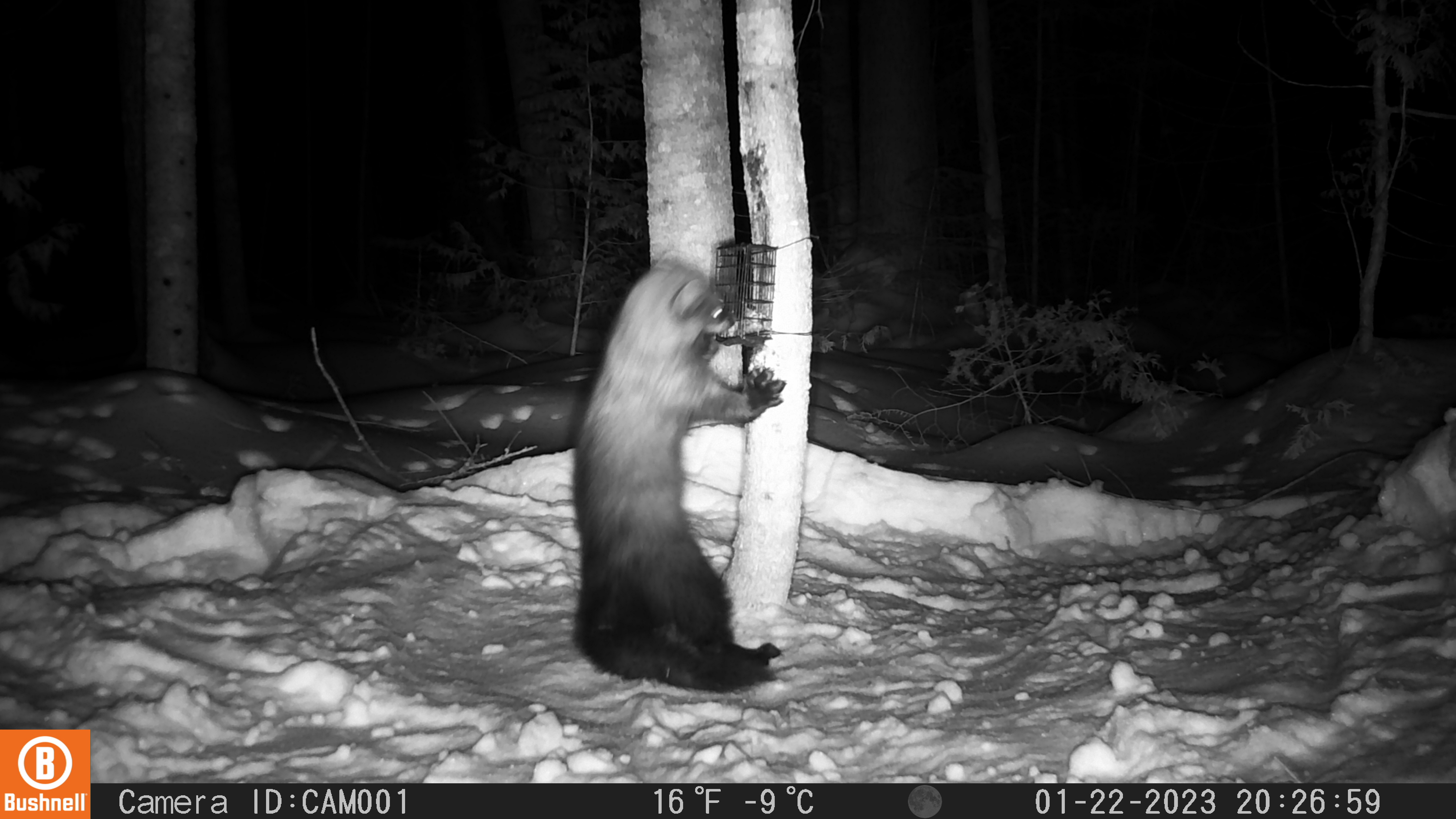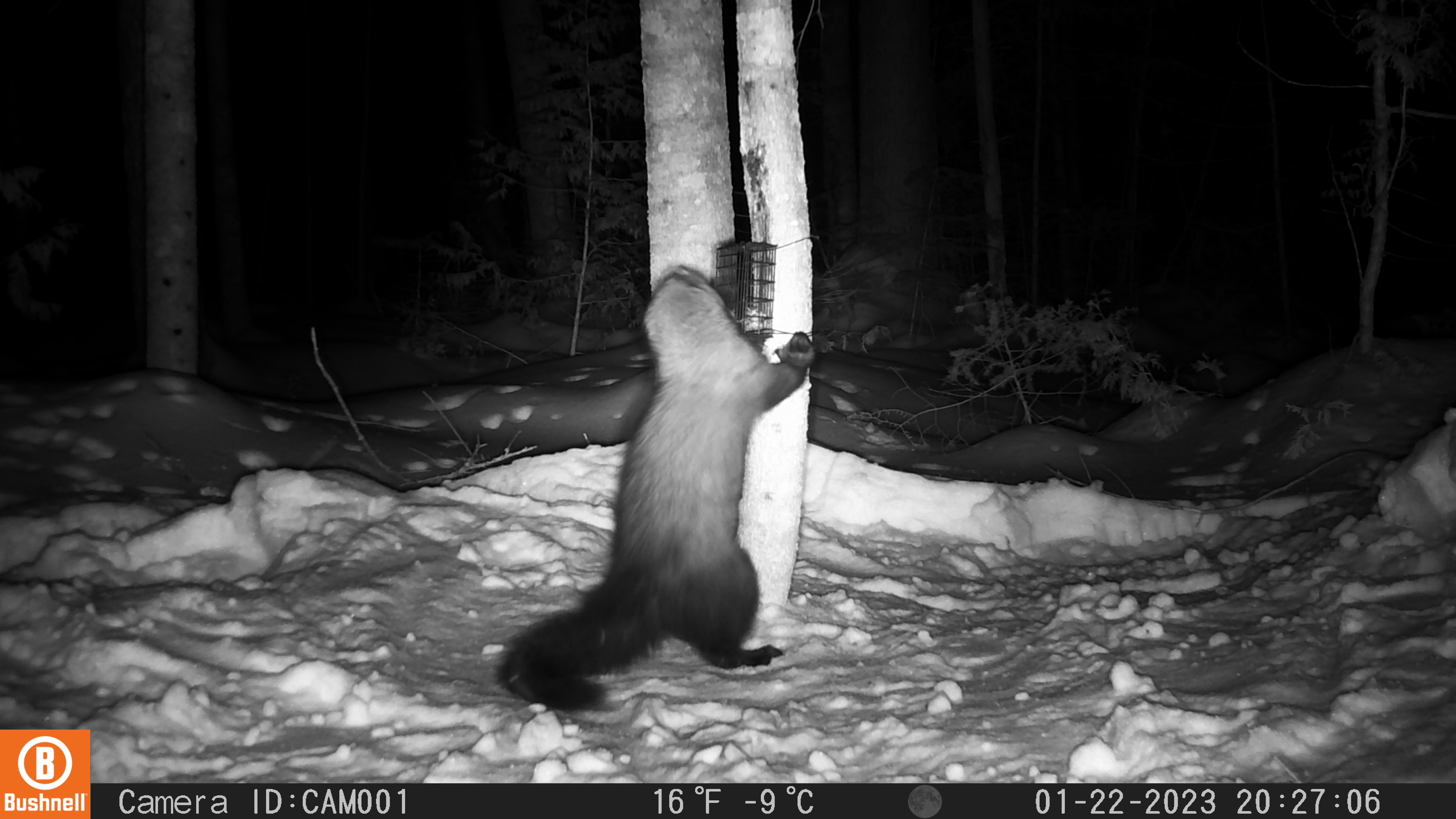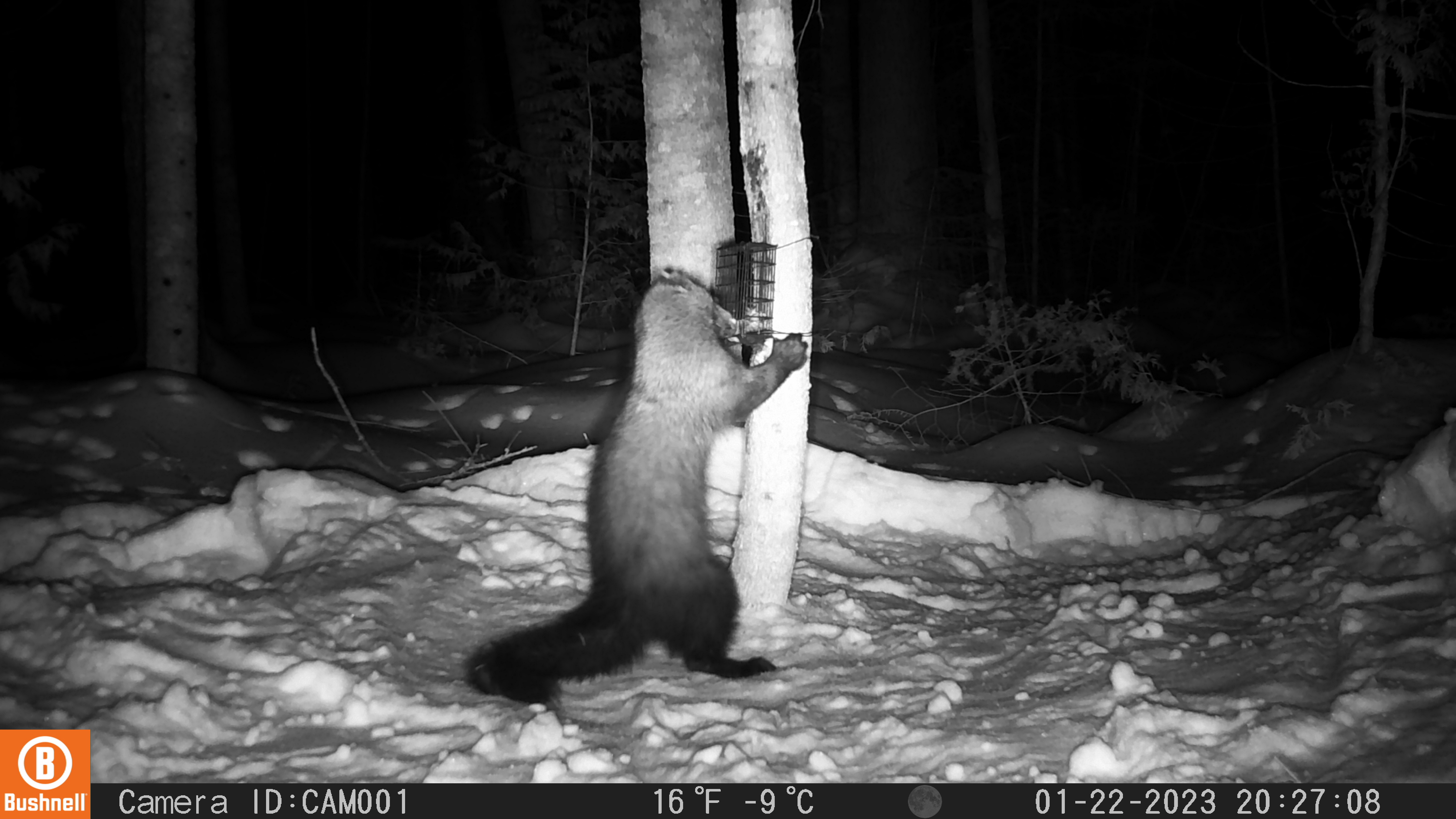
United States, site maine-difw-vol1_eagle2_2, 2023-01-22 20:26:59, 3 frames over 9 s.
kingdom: Animalia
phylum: Chordata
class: Mammalia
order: Carnivora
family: Mustelidae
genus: Pekania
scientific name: Pekania pennanti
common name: fisher